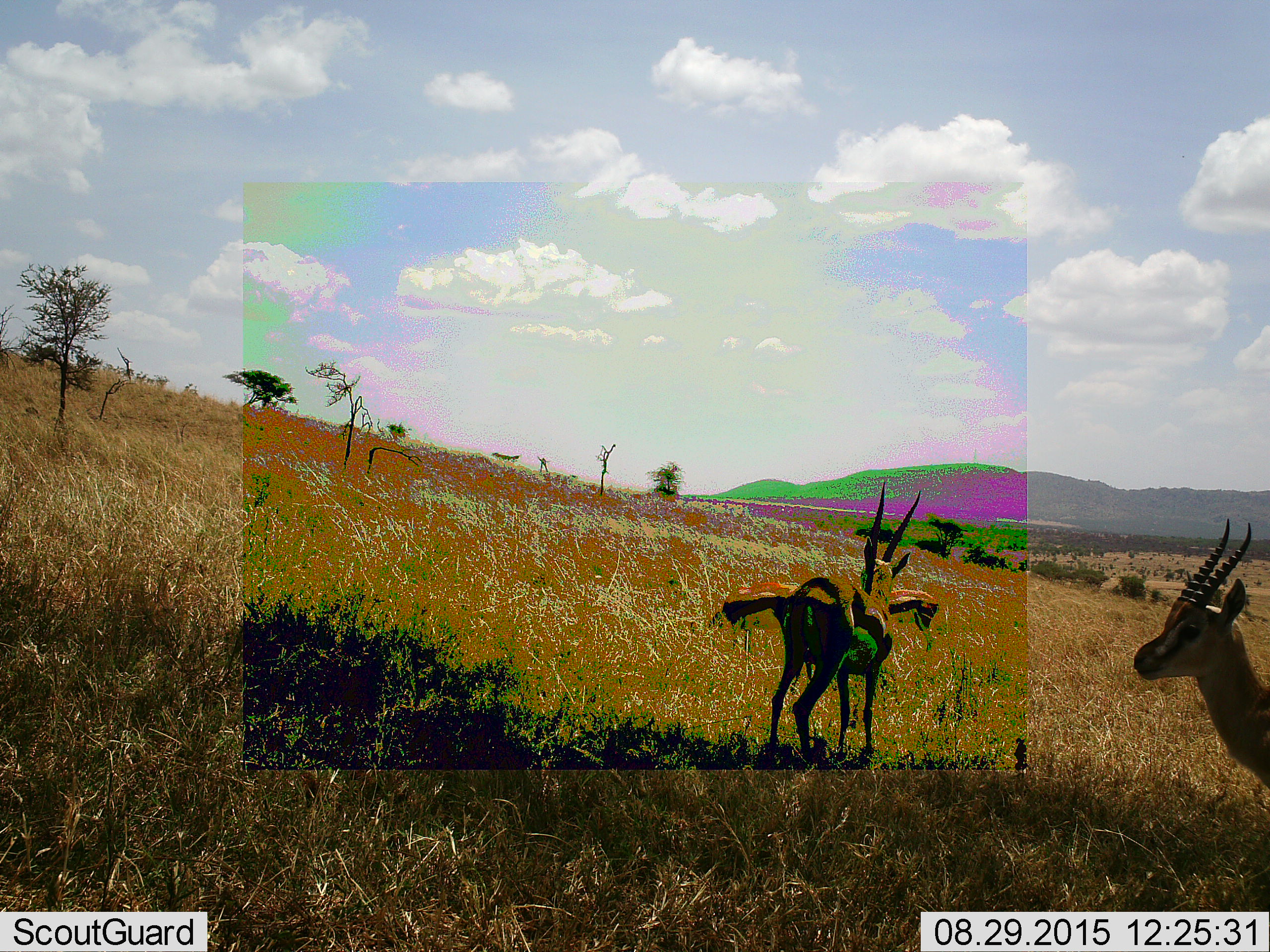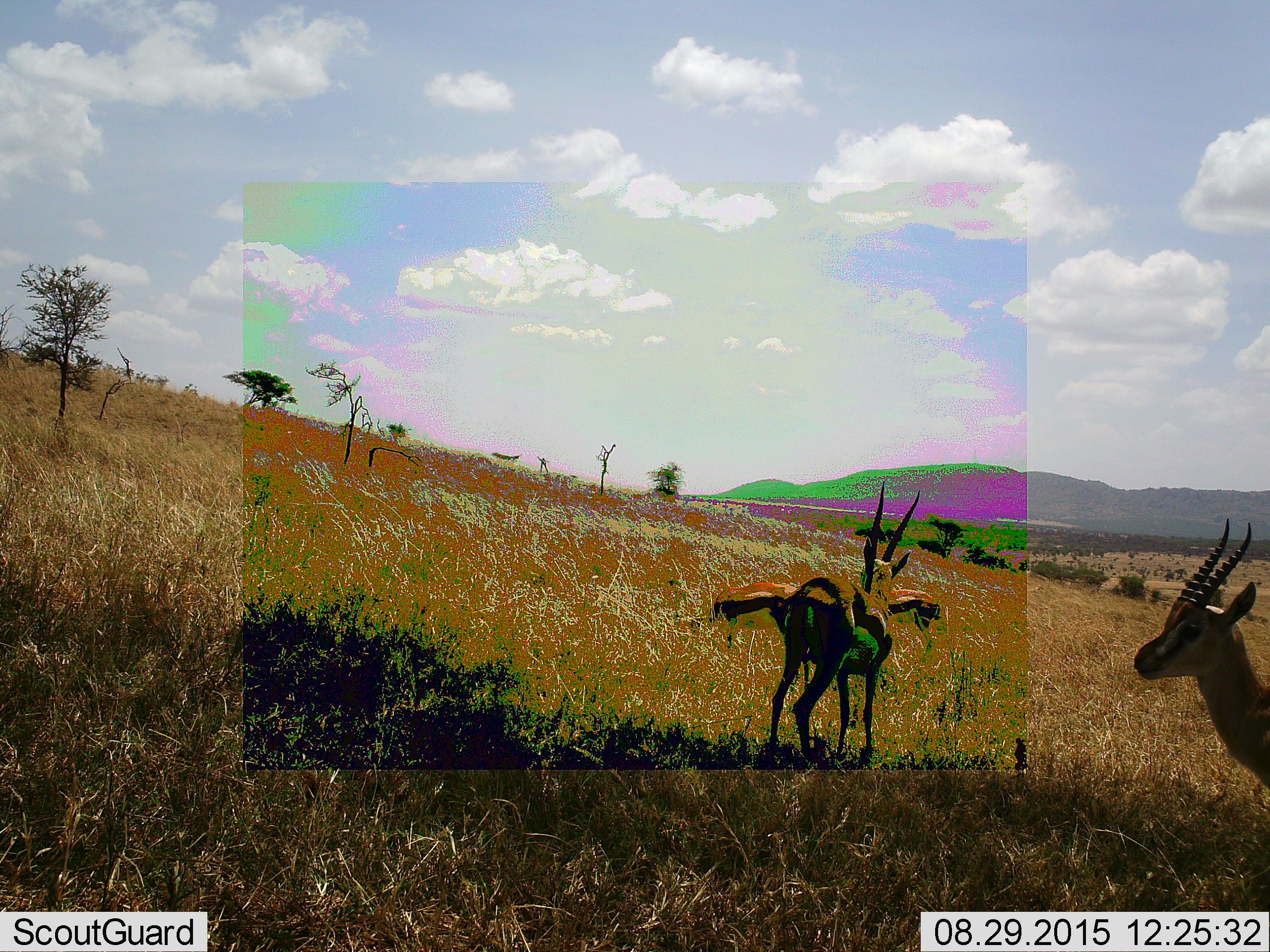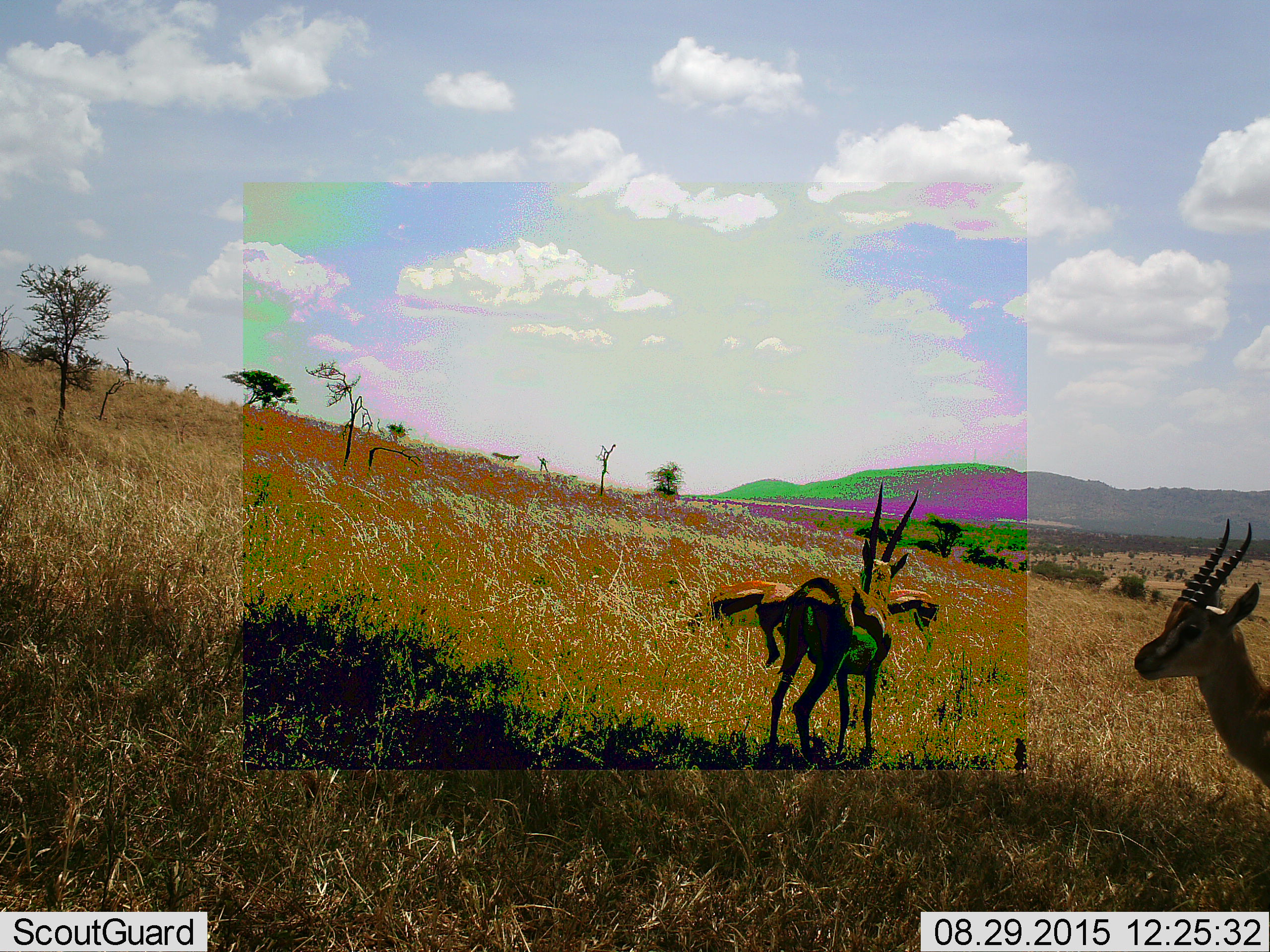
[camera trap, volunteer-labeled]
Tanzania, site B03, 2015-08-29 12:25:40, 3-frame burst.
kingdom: Animalia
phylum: Chordata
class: Mammalia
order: Artiodactyla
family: Bovidae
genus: Eudorcas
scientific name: Eudorcas thomsonii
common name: thomson's gazelle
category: gazellethomsons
Gazellethomsons (thomson's gazelle) (Eudorcas thomsonii), count 4. Behavior (volunteer vote fractions): standing 95%, resting 0%, moving 11%, interacting 0%. Young present (vote fraction): 0%. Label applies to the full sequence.